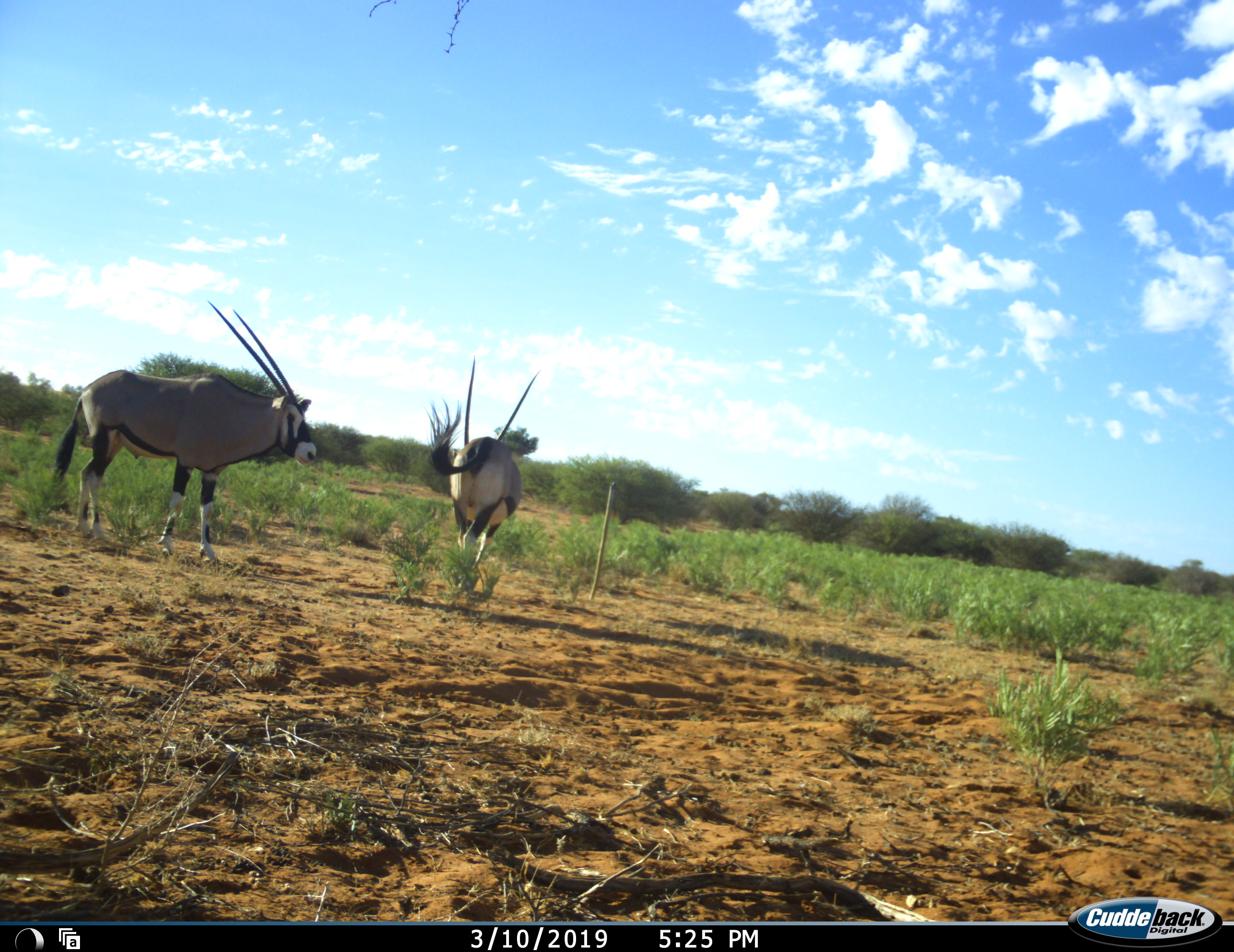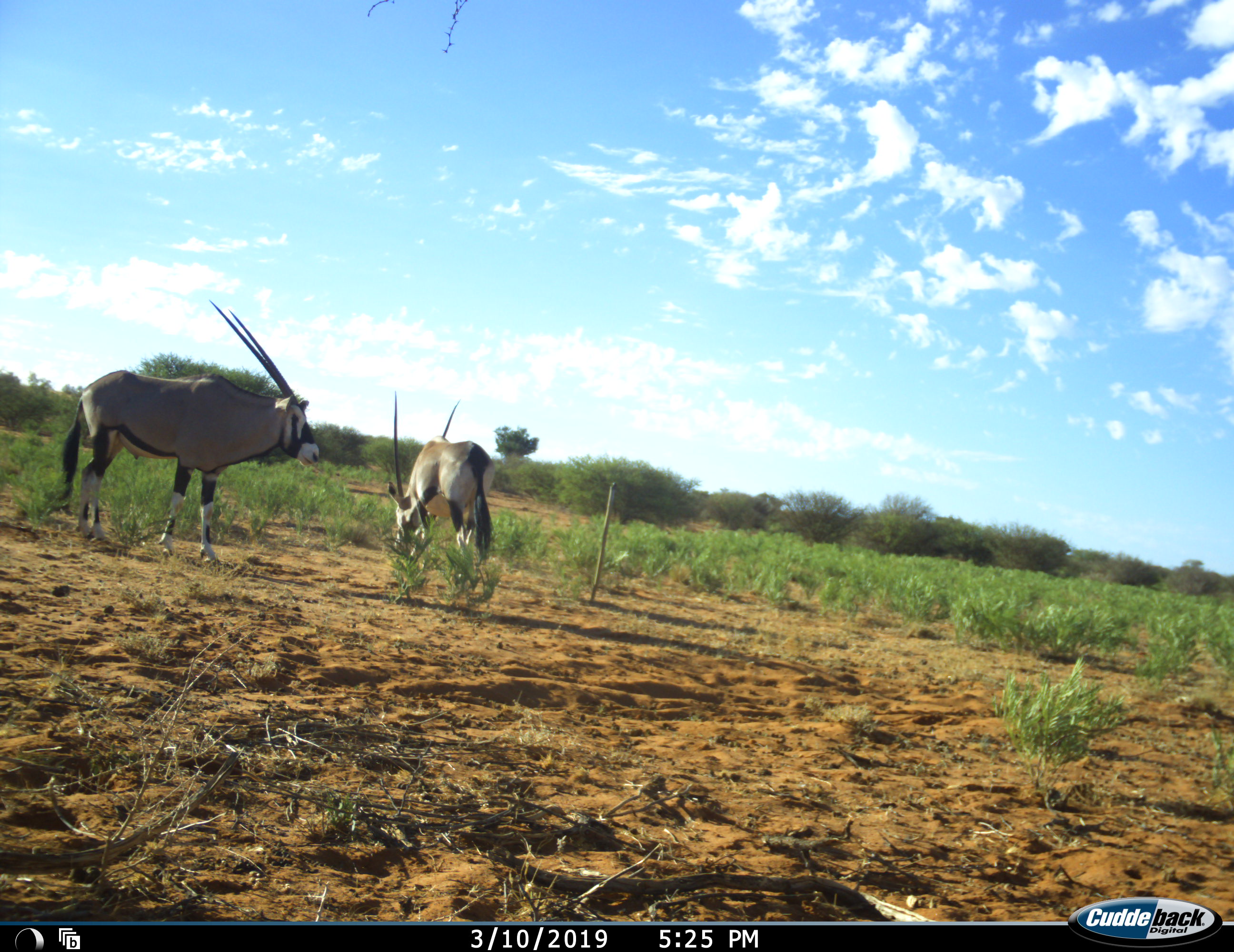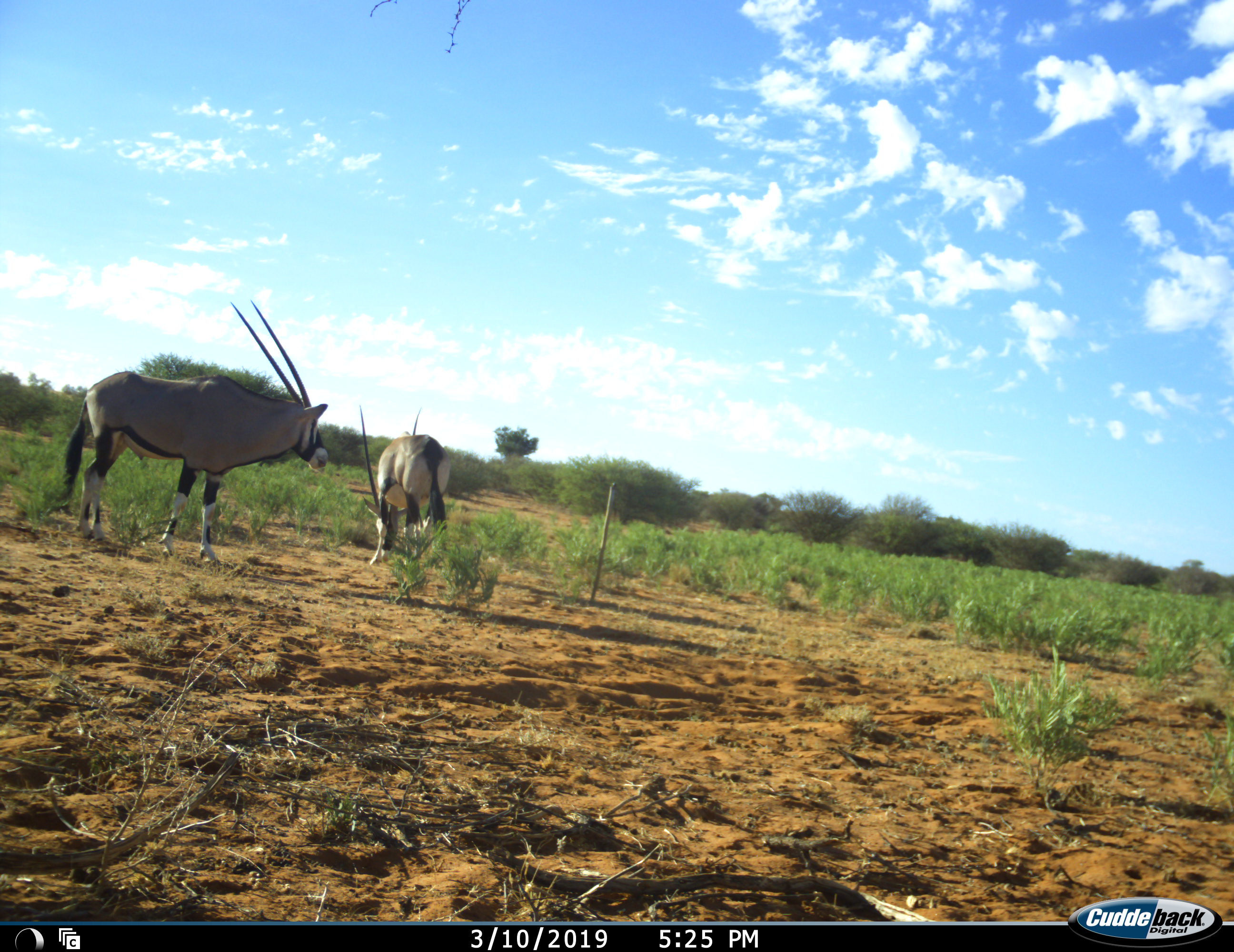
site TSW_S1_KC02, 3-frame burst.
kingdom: Animalia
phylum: Chordata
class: Mammalia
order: Artiodactyla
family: Bovidae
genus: Oryx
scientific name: Oryx gazella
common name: gemsbok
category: oryx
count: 2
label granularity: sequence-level